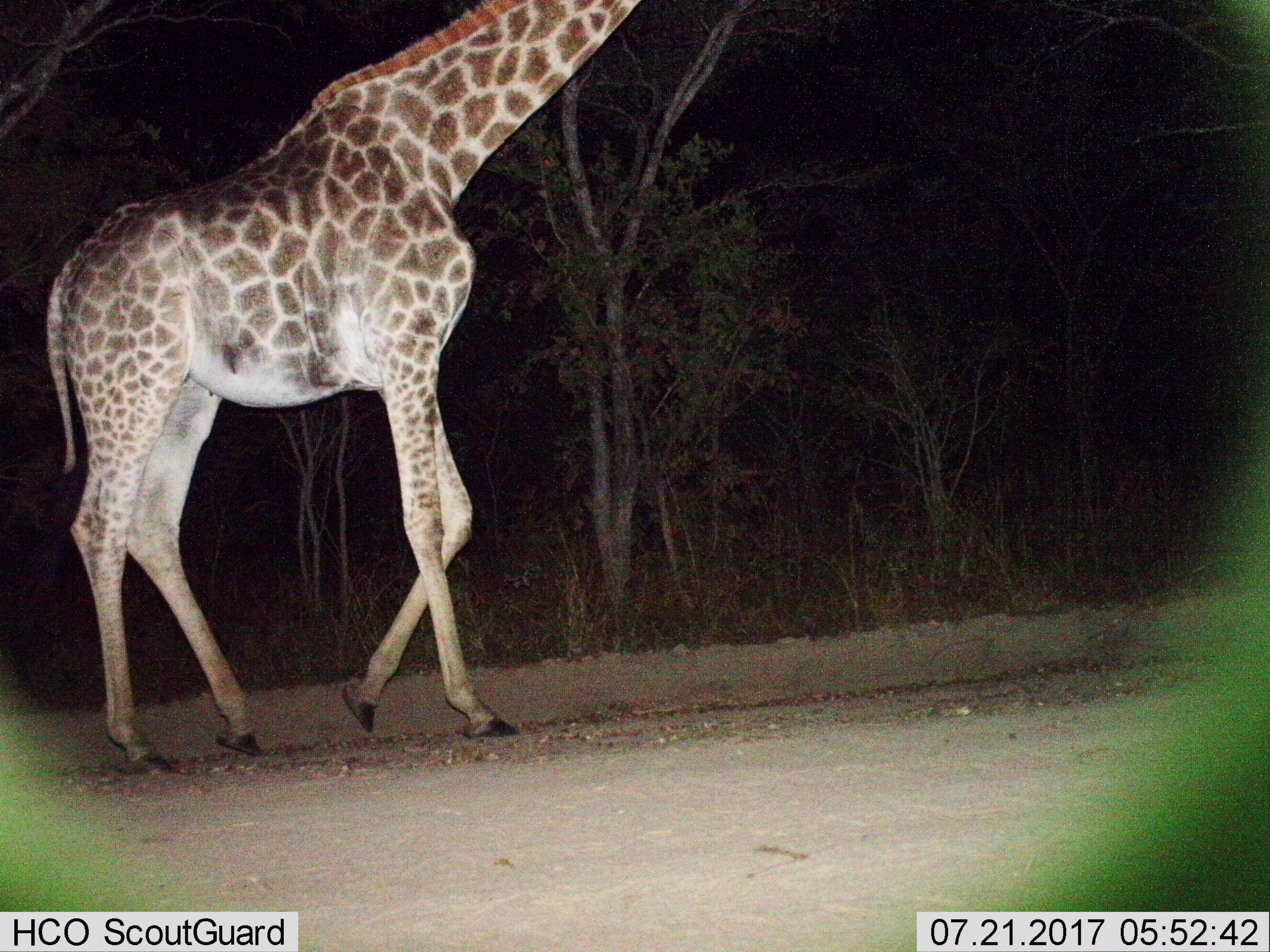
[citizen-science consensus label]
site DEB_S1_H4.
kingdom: Animalia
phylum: Chordata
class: Mammalia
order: Artiodactyla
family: Giraffidae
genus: Giraffa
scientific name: Giraffa camelopardalis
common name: giraffe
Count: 1.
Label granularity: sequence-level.